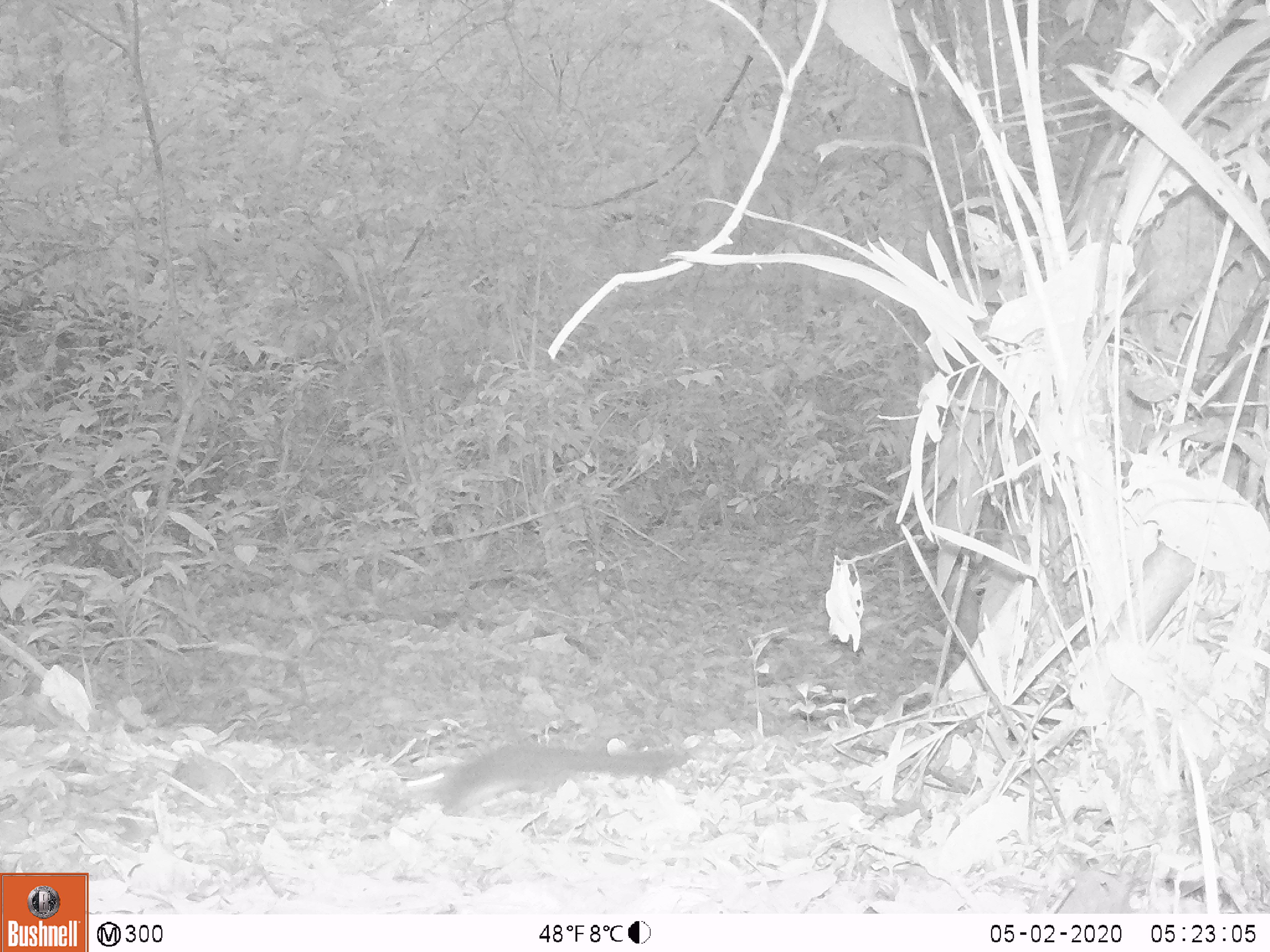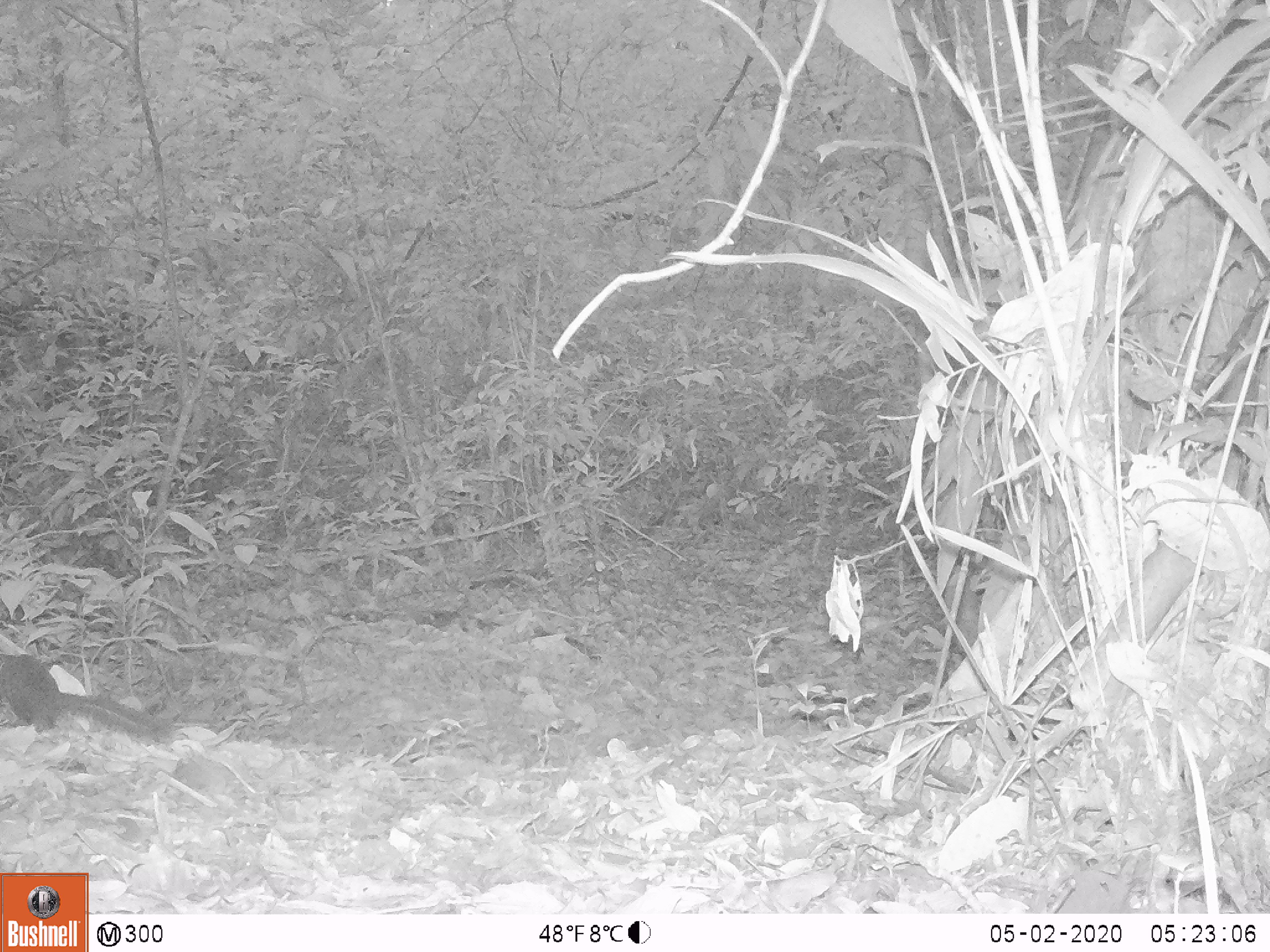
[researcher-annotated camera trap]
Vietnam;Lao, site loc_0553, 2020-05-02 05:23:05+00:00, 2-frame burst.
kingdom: Animalia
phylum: Chordata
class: Mammalia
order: Rodentia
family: Sciuridae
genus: Sciurus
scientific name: Sciurus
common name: squirrel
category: unidentified squirrel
Unidentified squirrel (squirrel) (Sciurus). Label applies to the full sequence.